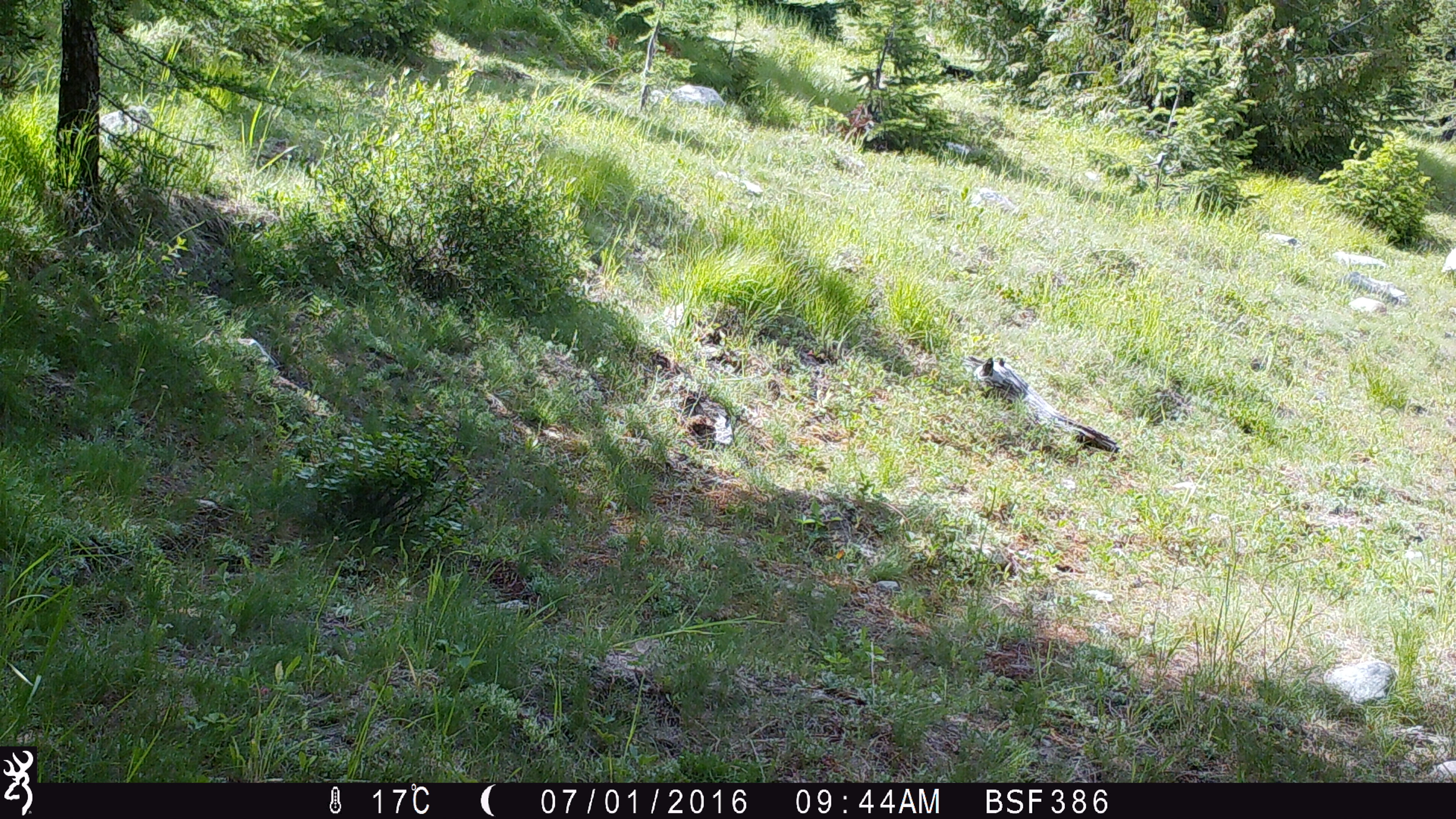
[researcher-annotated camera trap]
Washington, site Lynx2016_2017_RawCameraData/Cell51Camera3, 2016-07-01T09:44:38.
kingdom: Animalia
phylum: Chordata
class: Mammalia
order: Artiodactyla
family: Bovidae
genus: Bos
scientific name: Bos taurus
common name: domestic cattle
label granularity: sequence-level